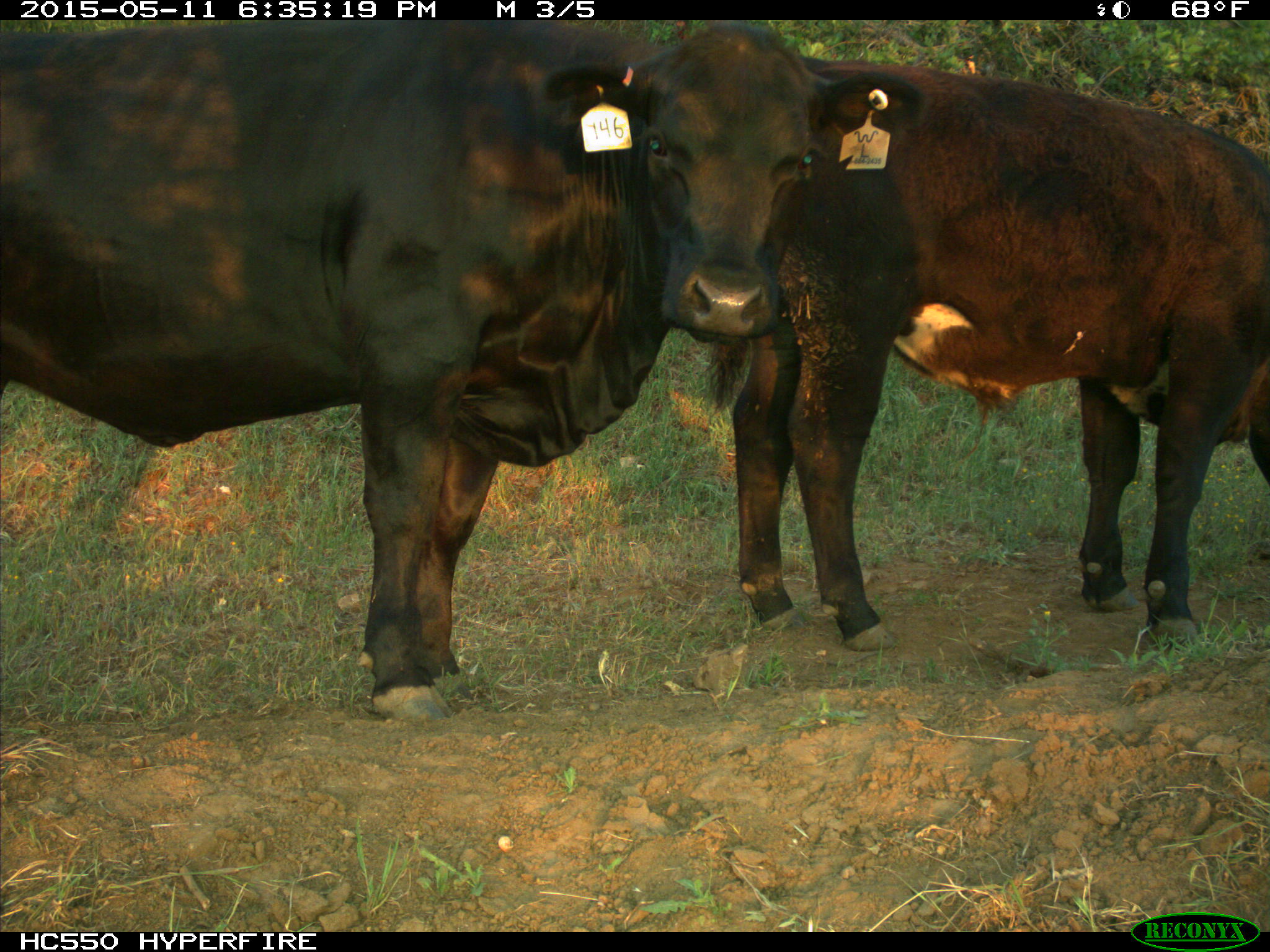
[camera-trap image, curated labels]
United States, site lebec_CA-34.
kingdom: Animalia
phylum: Chordata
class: Mammalia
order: Artiodactyla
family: Bovidae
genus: Bos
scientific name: Bos taurus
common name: domestic cow